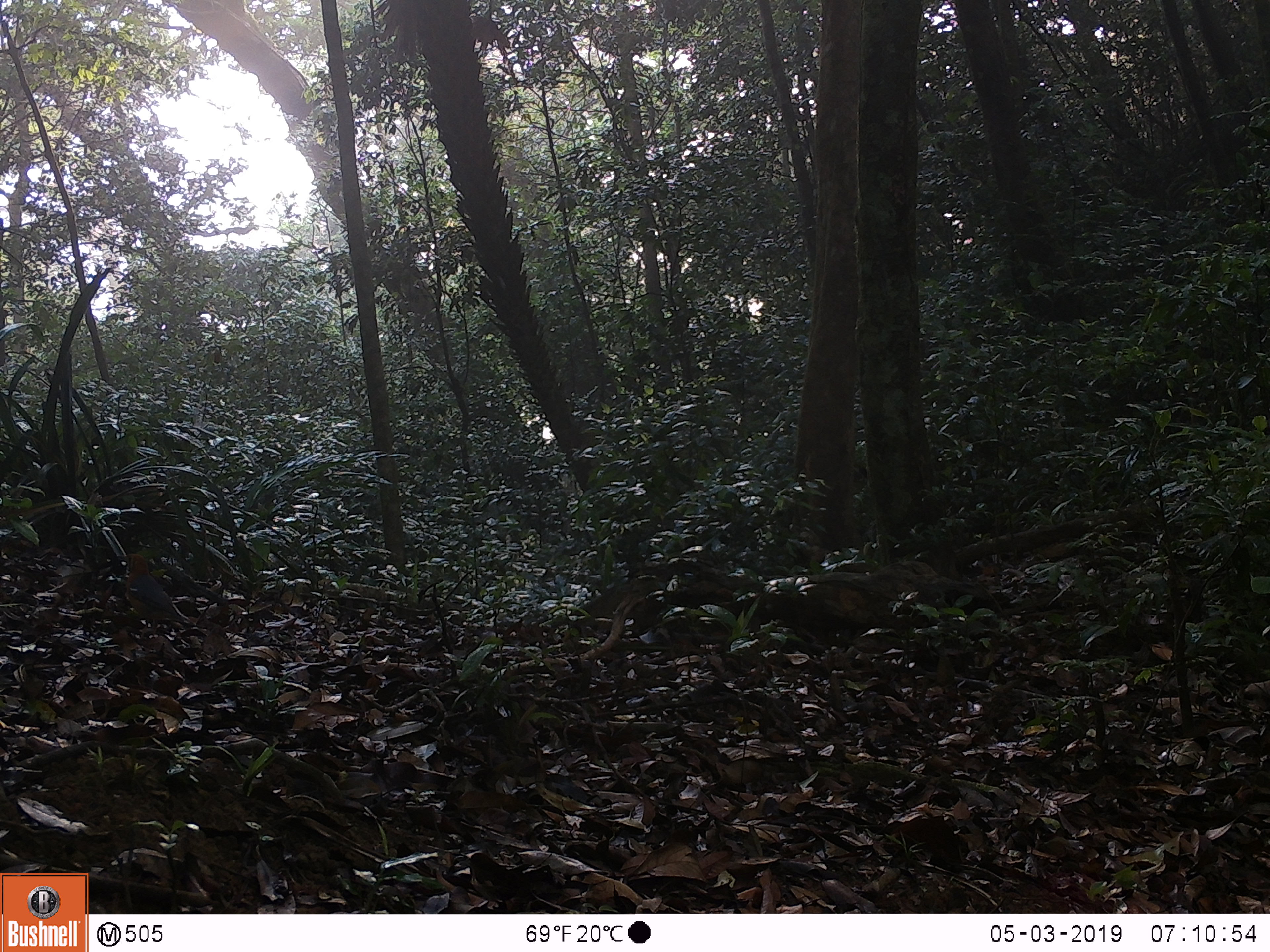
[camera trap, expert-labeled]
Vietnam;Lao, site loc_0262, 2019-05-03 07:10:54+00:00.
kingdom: Animalia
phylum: Chordata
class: Aves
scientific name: Aves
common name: bird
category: unidentified bird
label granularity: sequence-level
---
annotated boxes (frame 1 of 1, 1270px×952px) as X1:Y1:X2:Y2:
unidentified bird: 117:553:196:639